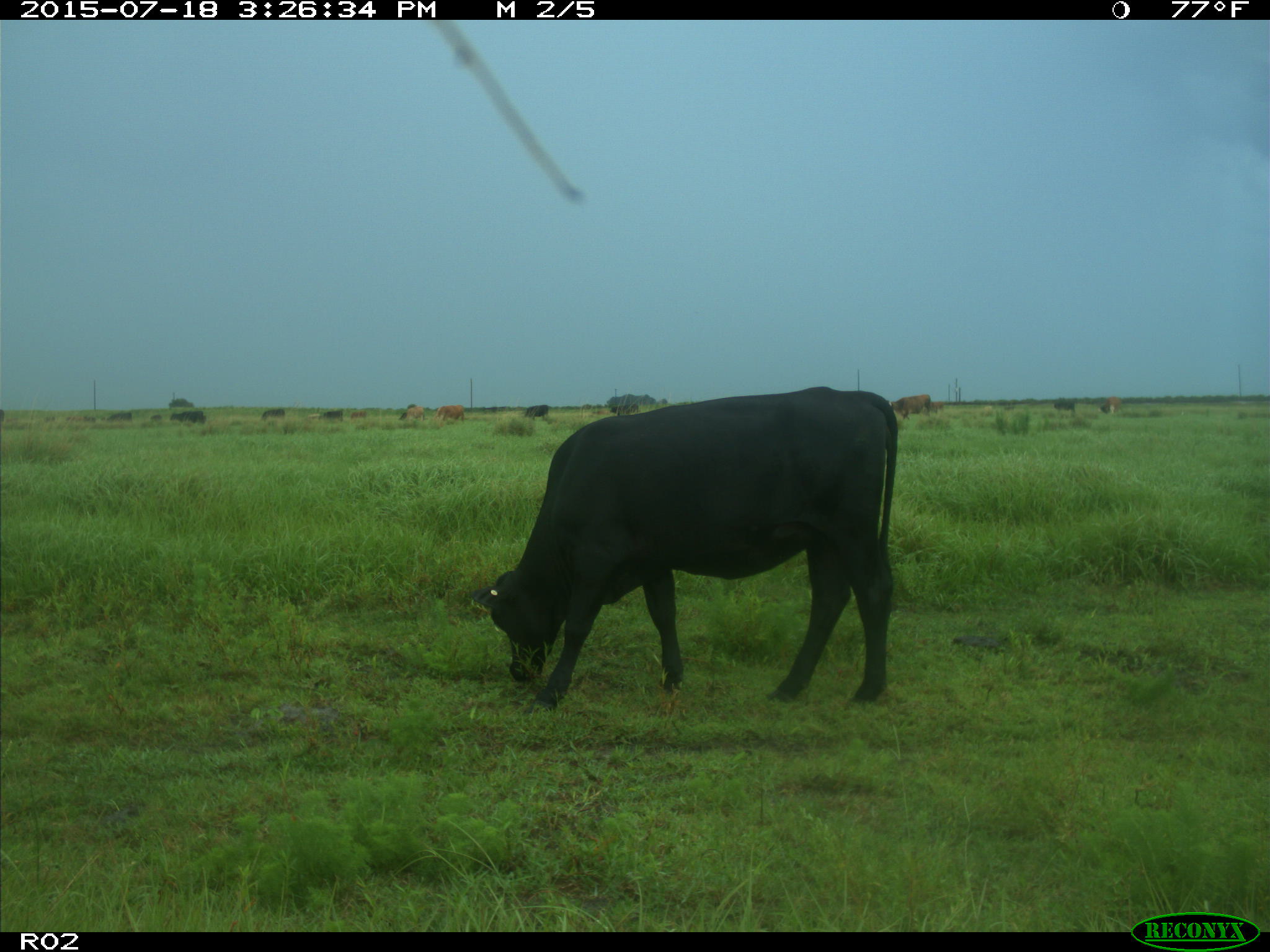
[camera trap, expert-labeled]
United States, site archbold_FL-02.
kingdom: Animalia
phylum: Chordata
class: Mammalia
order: Artiodactyla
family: Bovidae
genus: Bos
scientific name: Bos taurus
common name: domestic cow